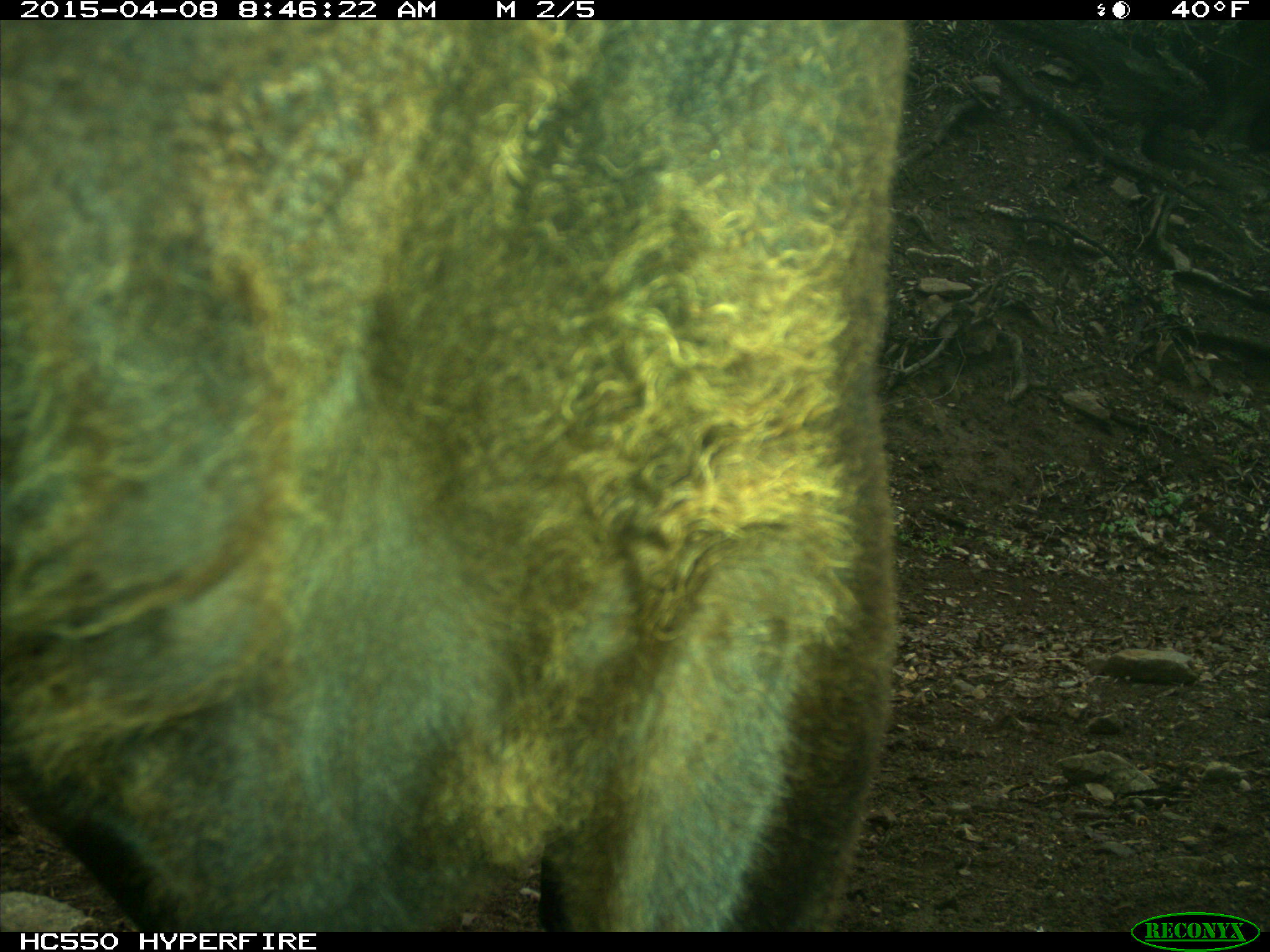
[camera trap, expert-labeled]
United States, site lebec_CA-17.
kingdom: Animalia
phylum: Chordata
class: Mammalia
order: Artiodactyla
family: Bovidae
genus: Bos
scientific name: Bos taurus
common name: domestic cow